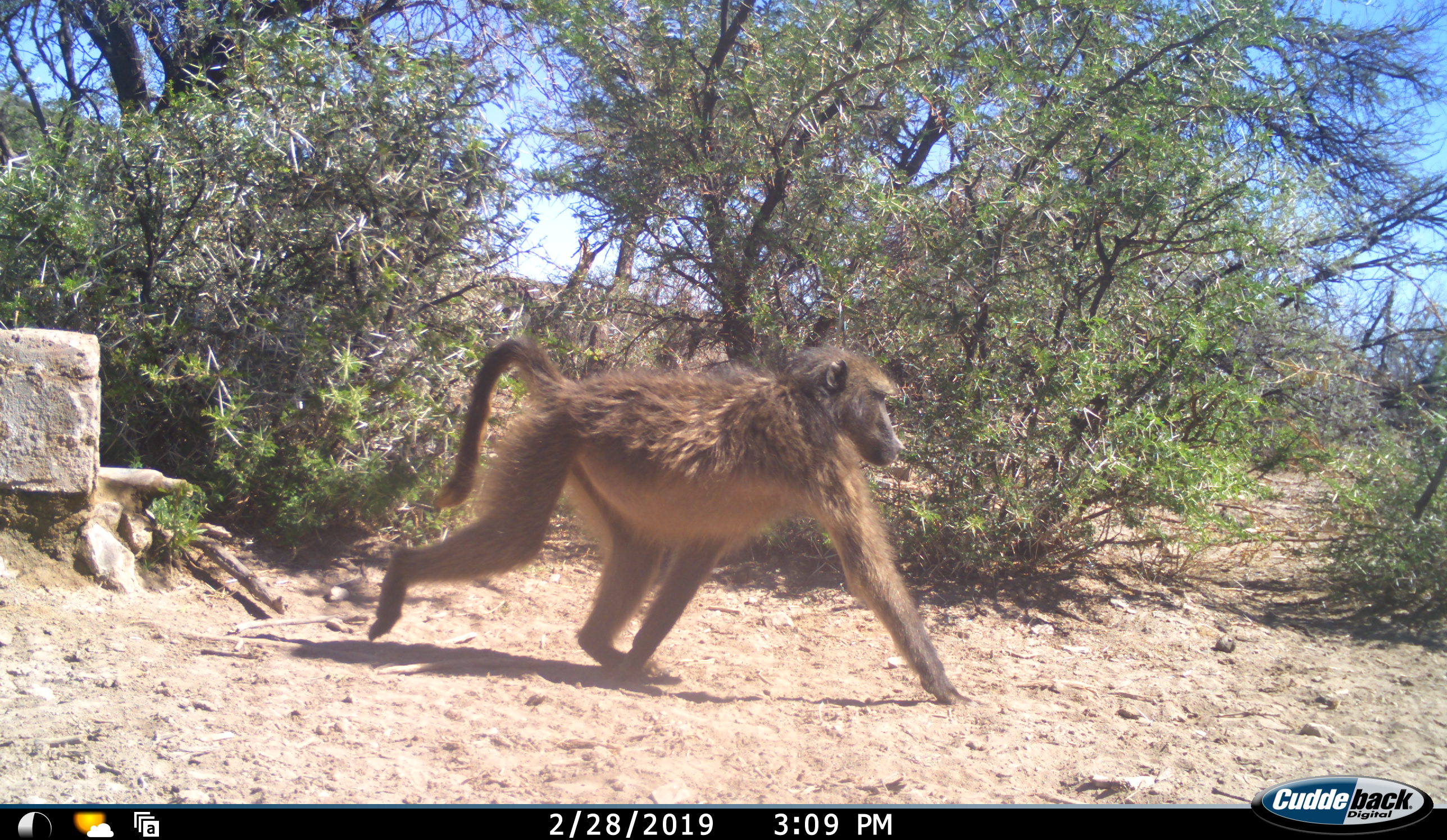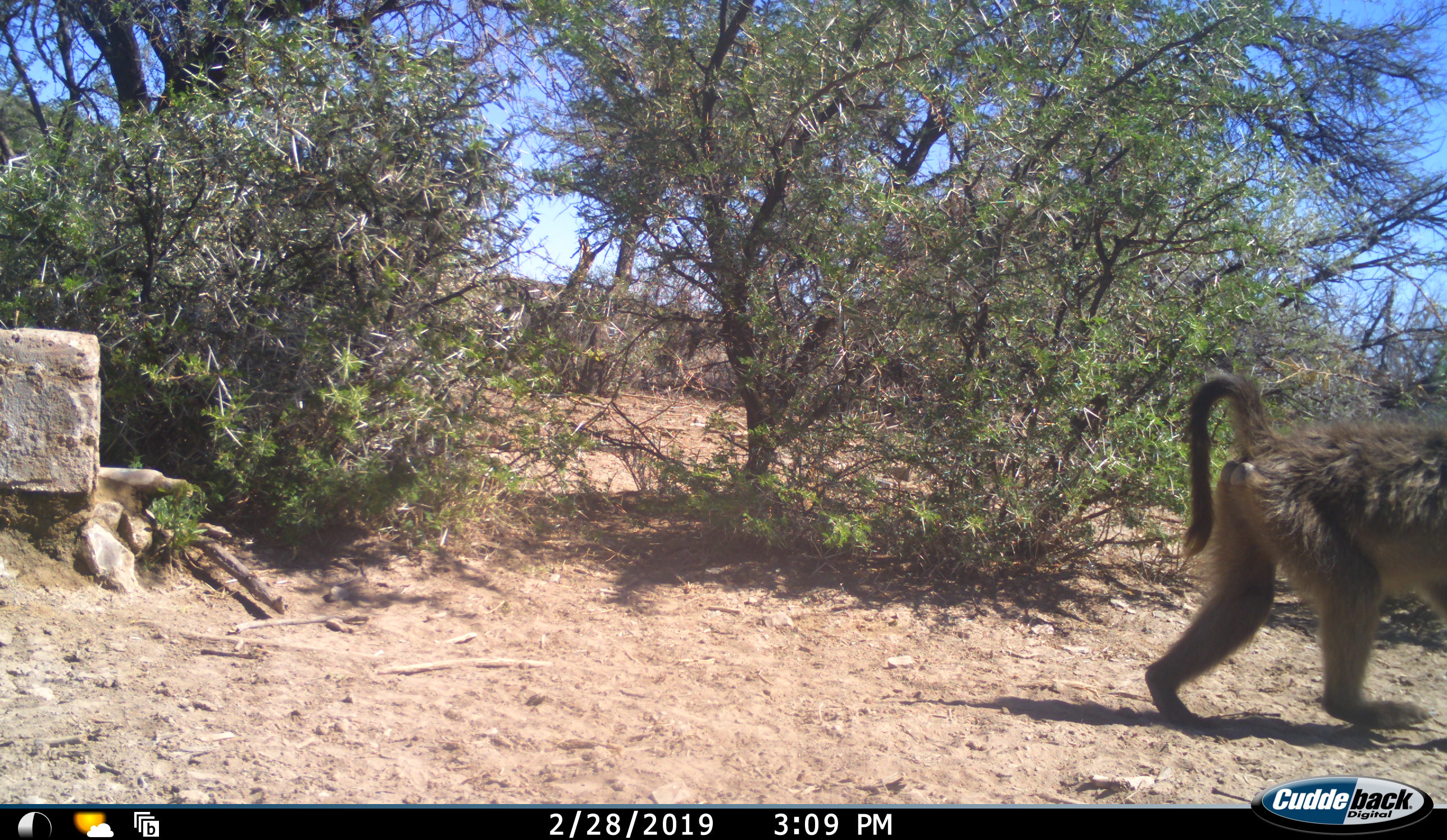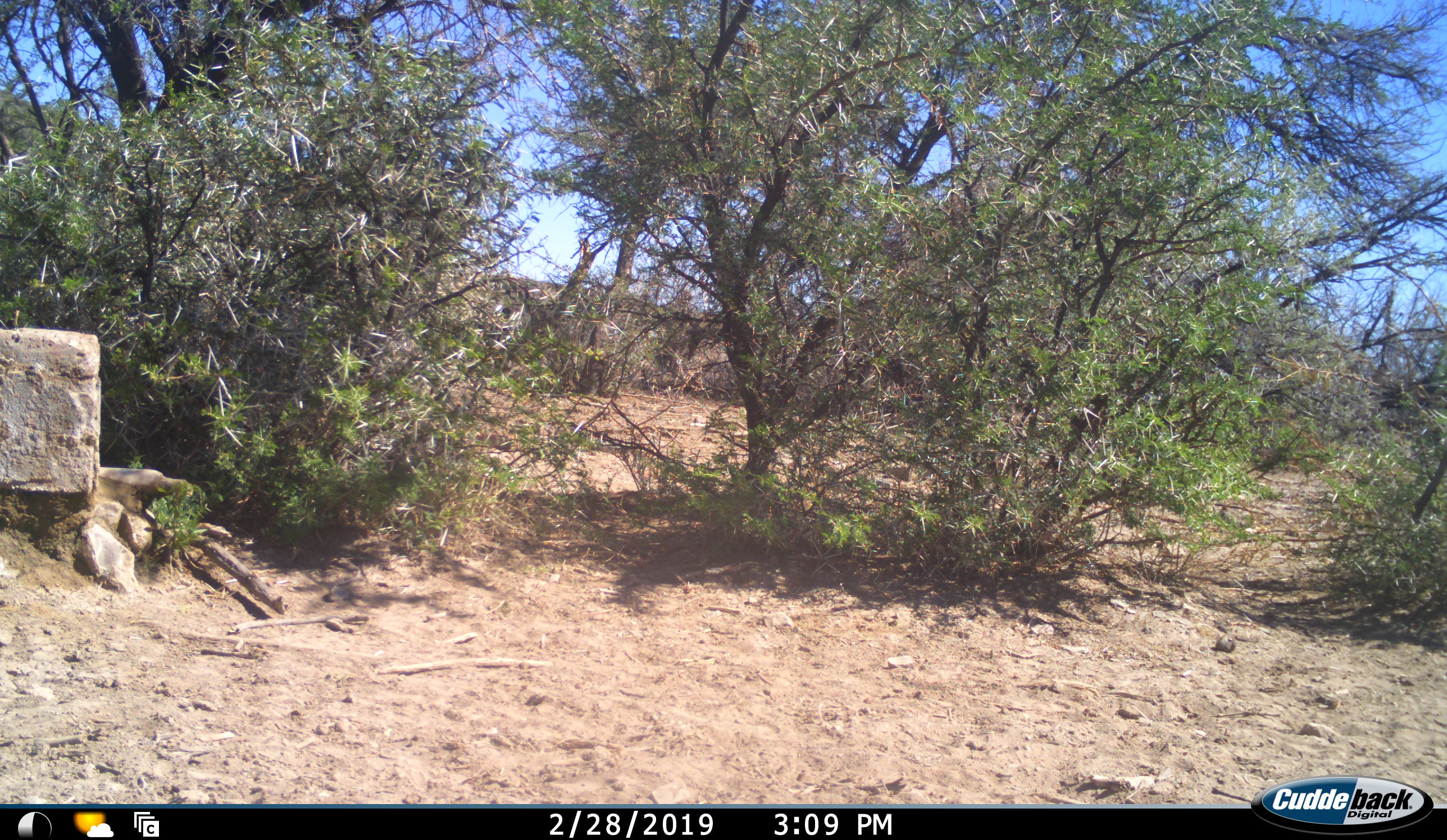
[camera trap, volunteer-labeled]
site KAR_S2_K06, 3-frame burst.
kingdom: Animalia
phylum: Chordata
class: Mammalia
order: Primates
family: Cercopithecidae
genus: Papio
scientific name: Papio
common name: baboon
Baboon (Papio), count 1. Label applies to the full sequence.